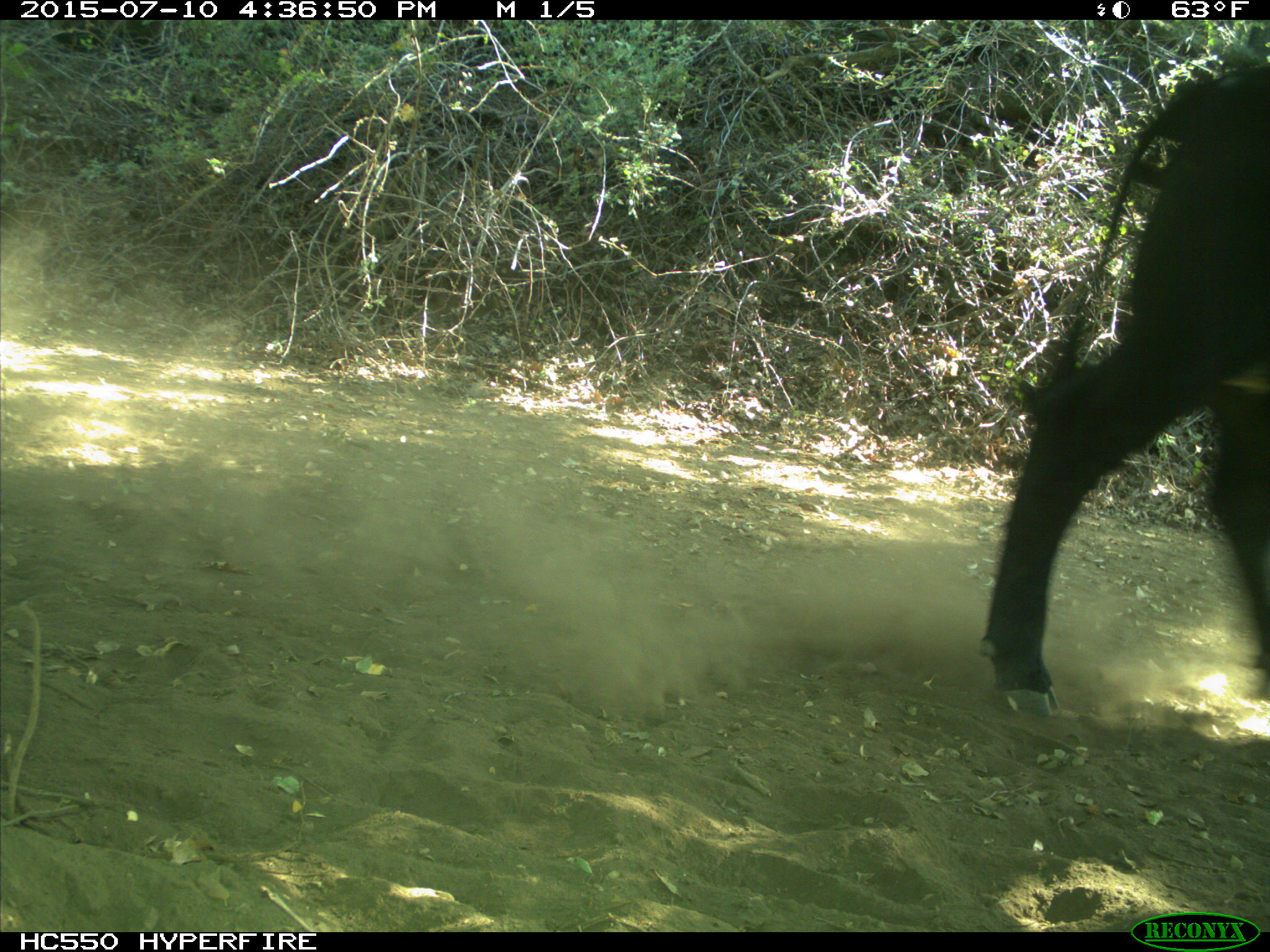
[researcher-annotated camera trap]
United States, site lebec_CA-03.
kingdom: Animalia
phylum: Chordata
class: Mammalia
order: Artiodactyla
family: Bovidae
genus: Bos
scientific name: Bos taurus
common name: domestic cow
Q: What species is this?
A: Bos taurus (domestic cow).